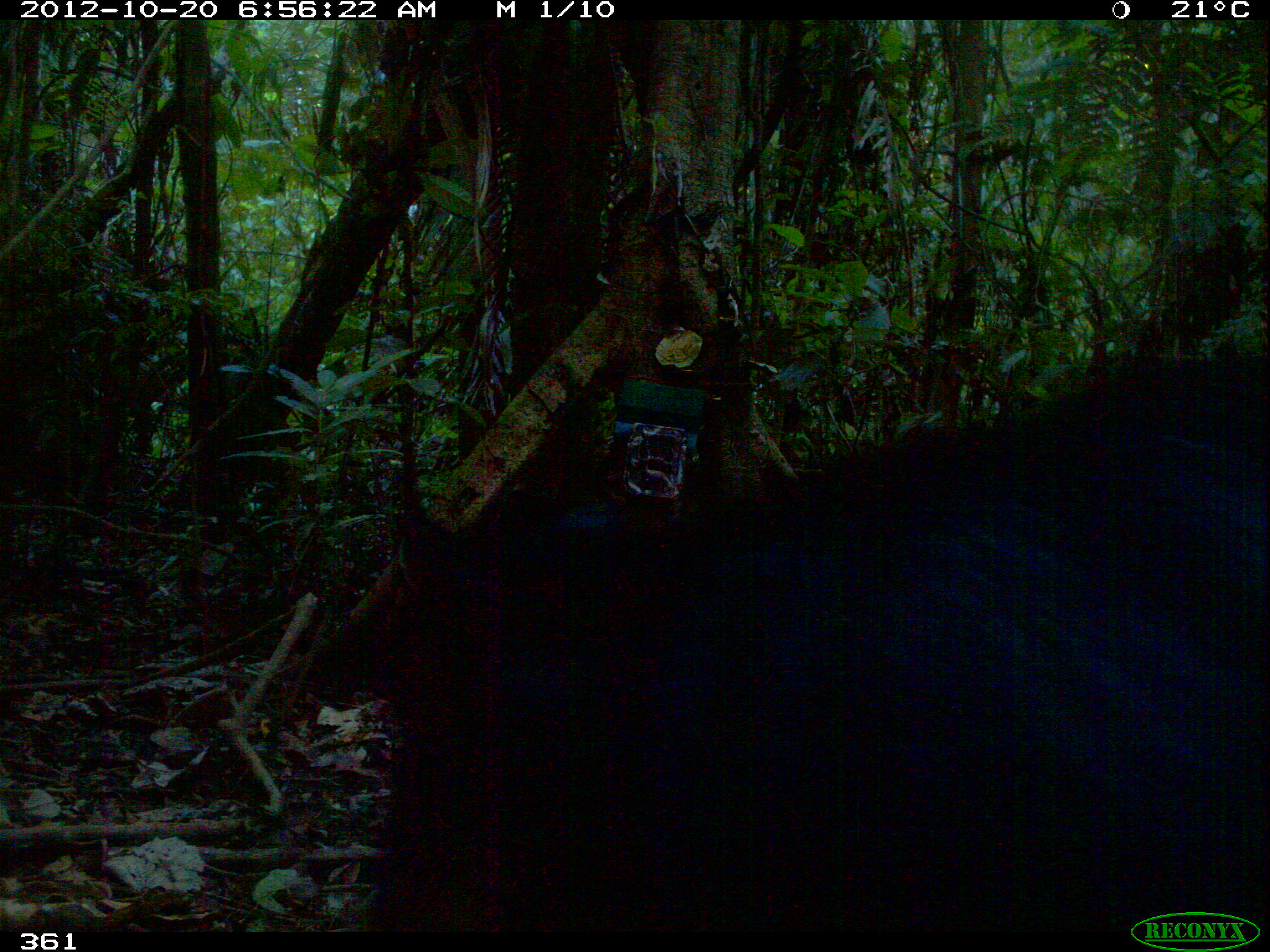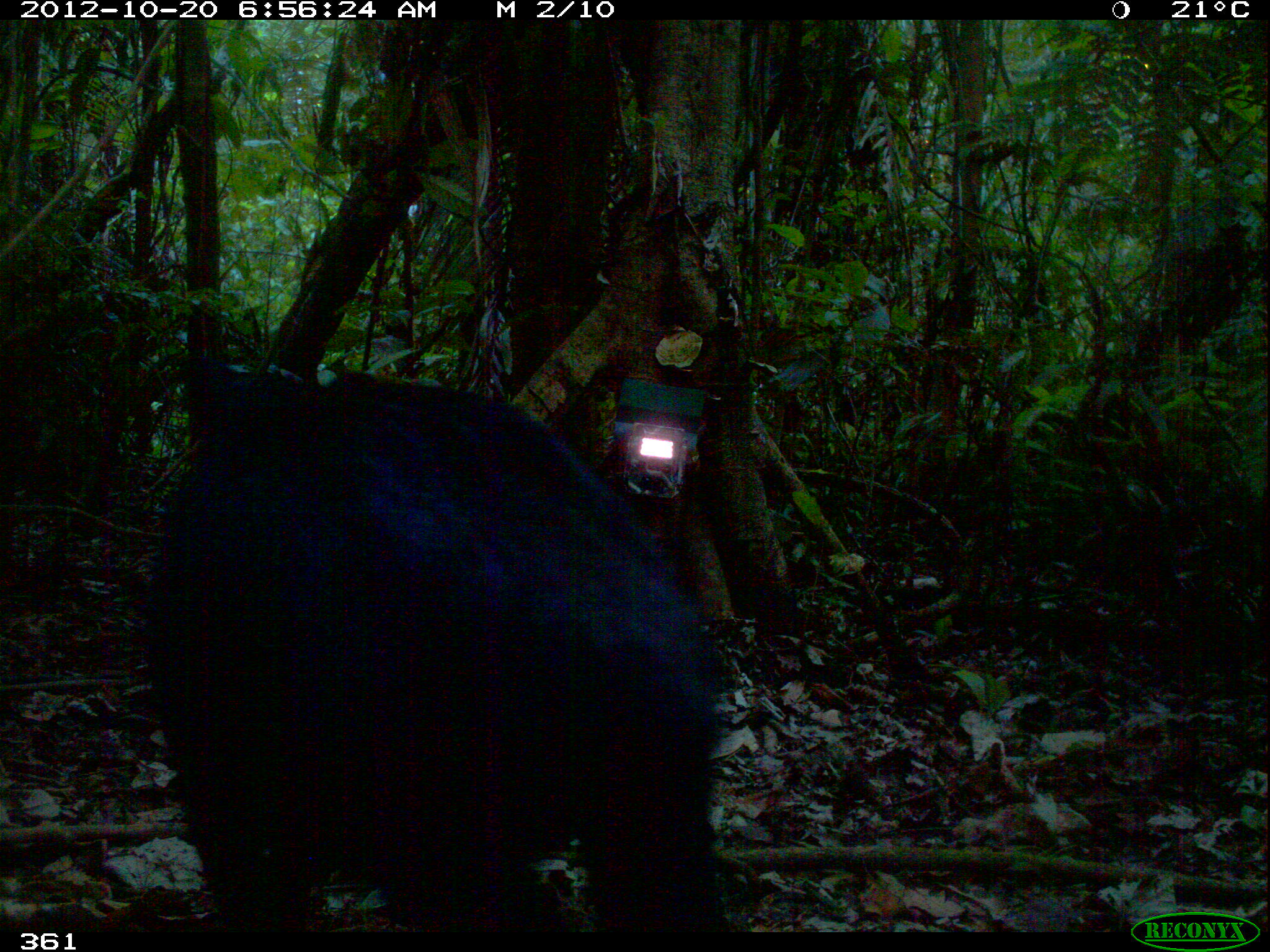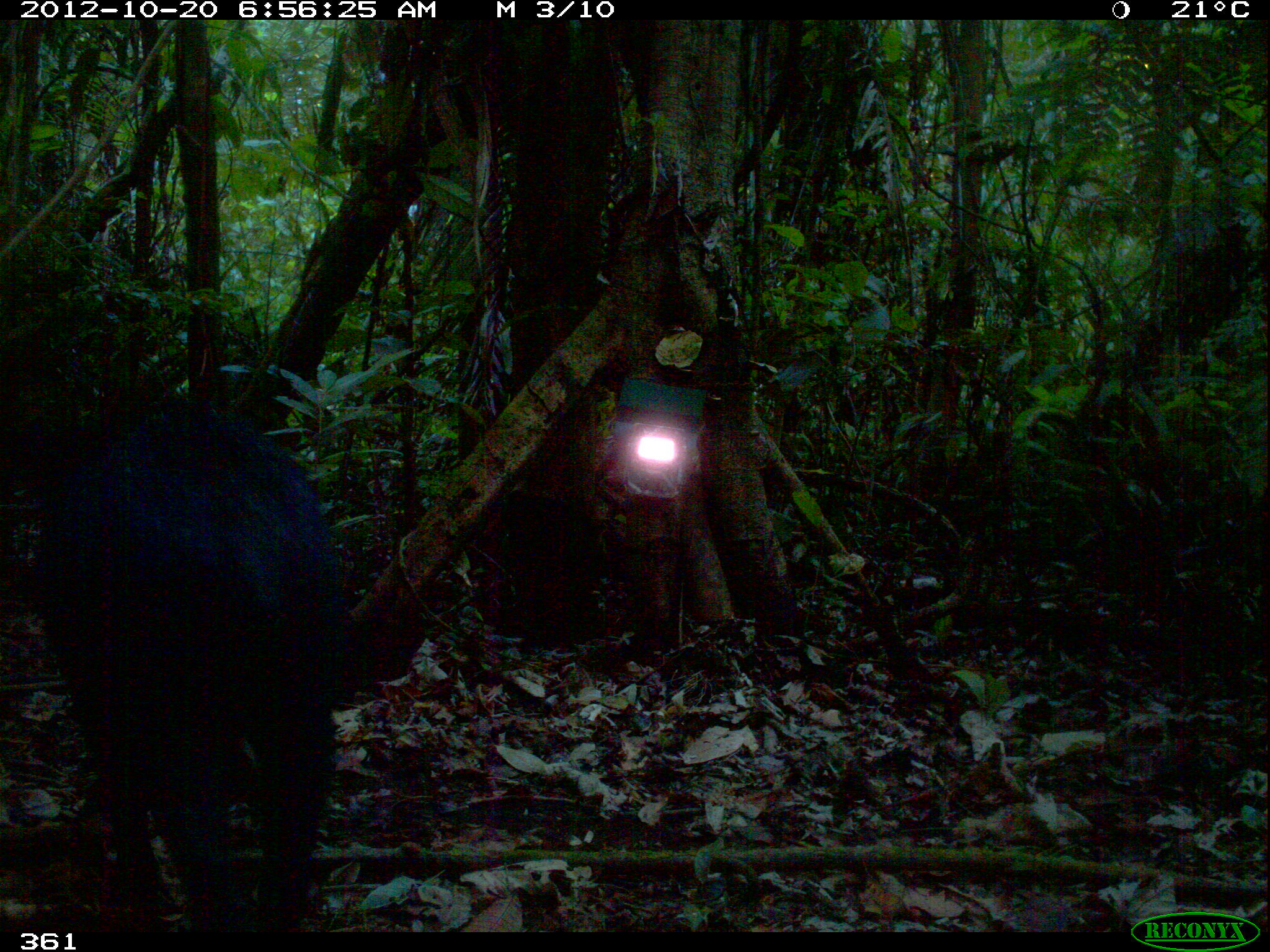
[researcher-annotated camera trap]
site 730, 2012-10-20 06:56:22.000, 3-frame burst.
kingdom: Animalia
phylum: Chordata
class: Mammalia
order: Artiodactyla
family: Tayassuidae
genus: Tayassu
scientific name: Tayassu pecari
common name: white-lipped peccary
Tayassu pecari (white-lipped peccary).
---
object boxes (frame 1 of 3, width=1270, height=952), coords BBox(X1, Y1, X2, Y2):
tayassu pecari: BBox(297, 343, 1270, 929)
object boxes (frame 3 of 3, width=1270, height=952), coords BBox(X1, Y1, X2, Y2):
tayassu pecari: BBox(19, 395, 351, 930)